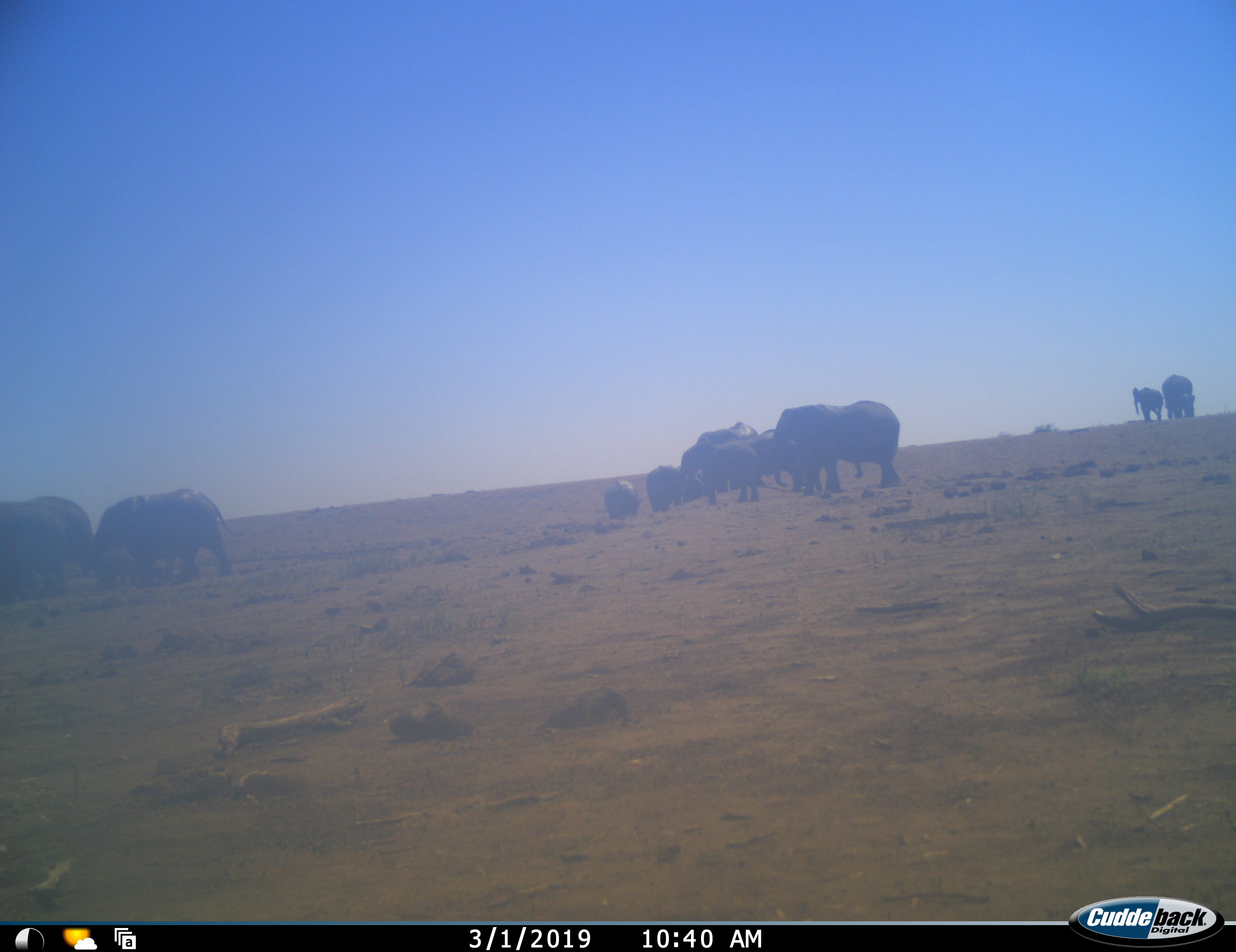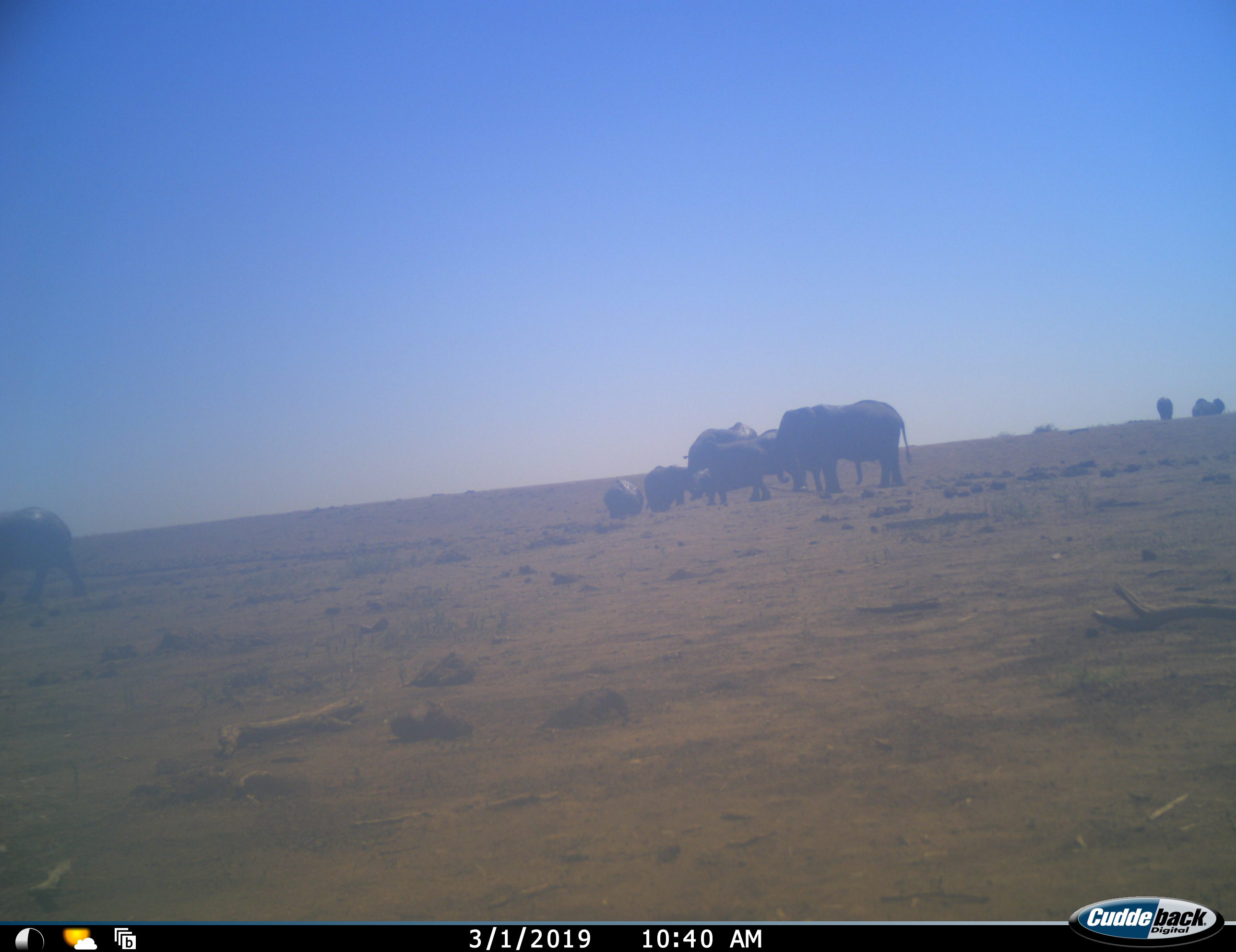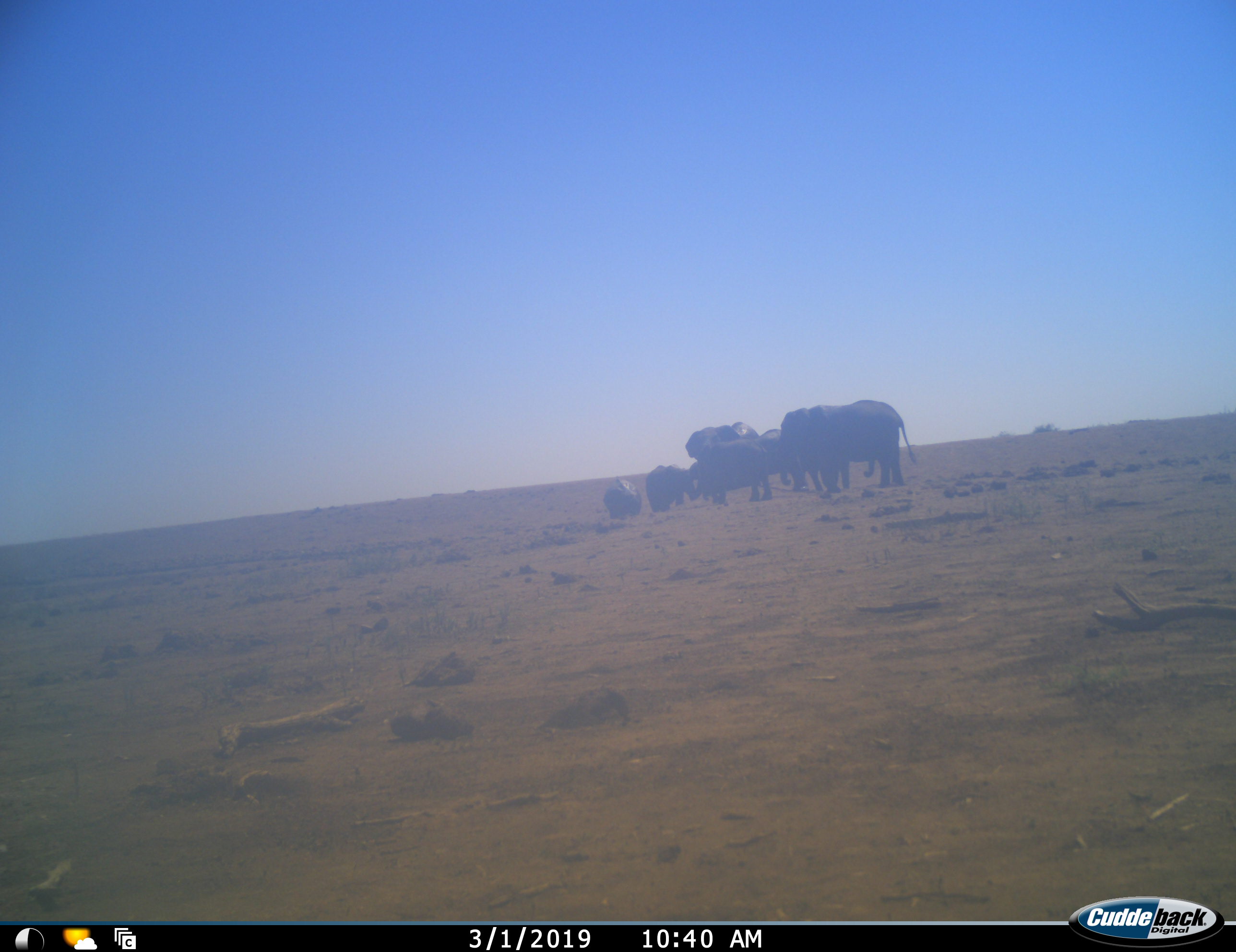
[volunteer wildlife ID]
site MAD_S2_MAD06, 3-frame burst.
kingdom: Animalia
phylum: Chordata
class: Mammalia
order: Proboscidea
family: Elephantidae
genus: Loxodonta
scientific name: Loxodonta africana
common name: african bush elephant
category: elephant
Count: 11-50.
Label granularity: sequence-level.